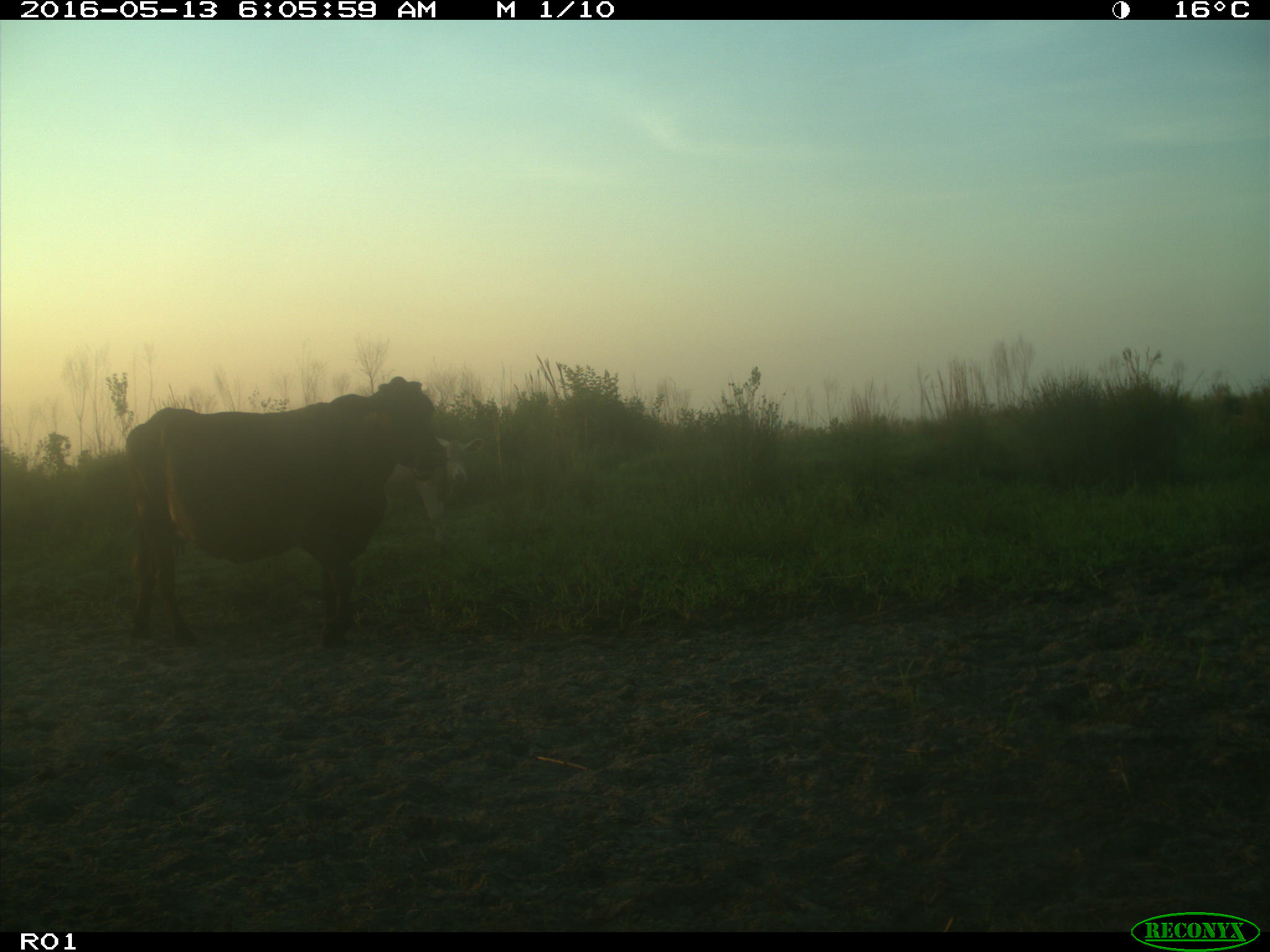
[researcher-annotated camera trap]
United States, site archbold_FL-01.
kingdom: Animalia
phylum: Chordata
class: Mammalia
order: Artiodactyla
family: Bovidae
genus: Bos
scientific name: Bos taurus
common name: domestic cow